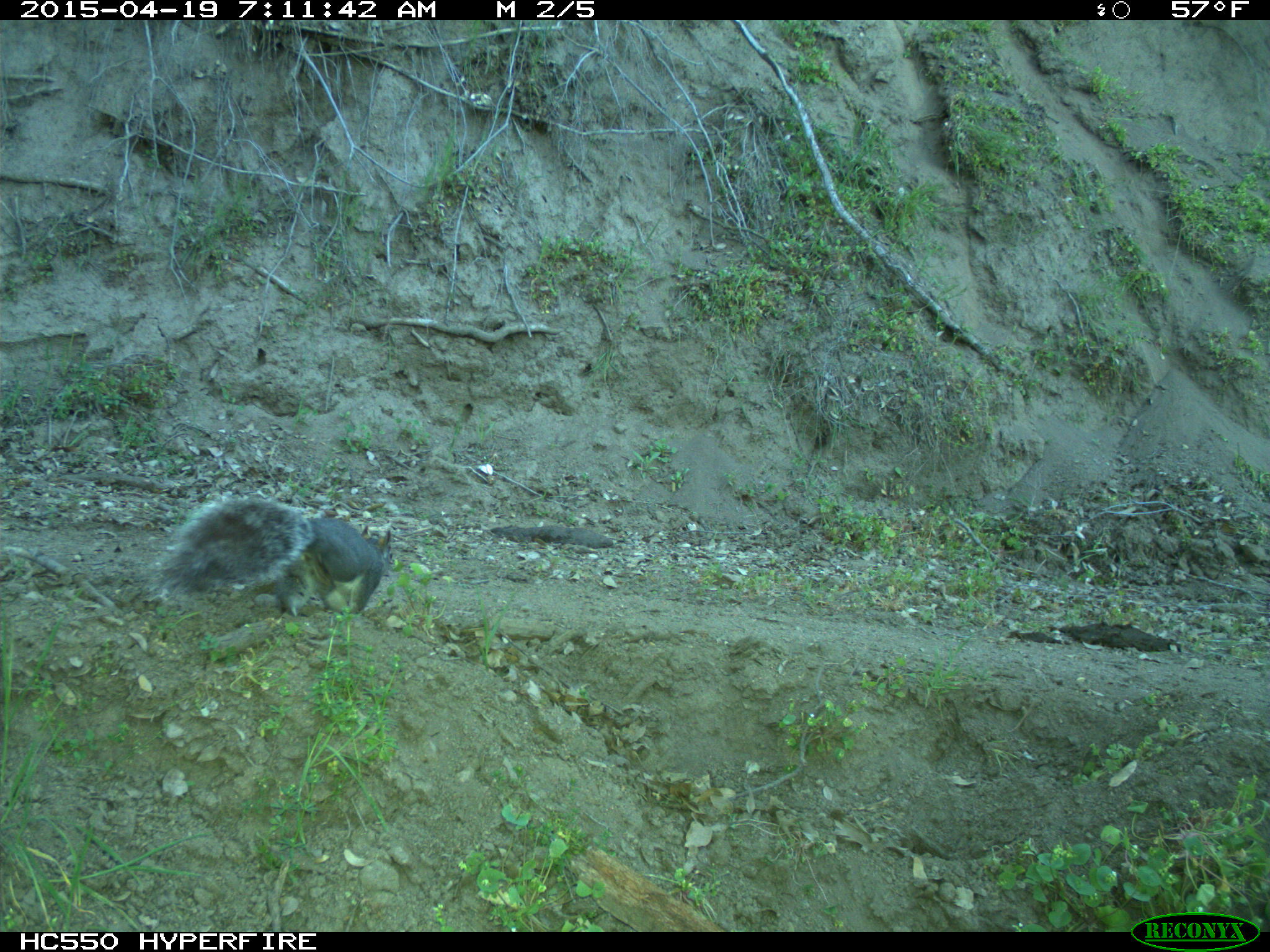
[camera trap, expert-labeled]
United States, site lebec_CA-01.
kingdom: Animalia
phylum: Chordata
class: Mammalia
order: Rodentia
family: Sciuridae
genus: Sciurus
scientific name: Sciurus carolinensis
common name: eastern gray squirrel